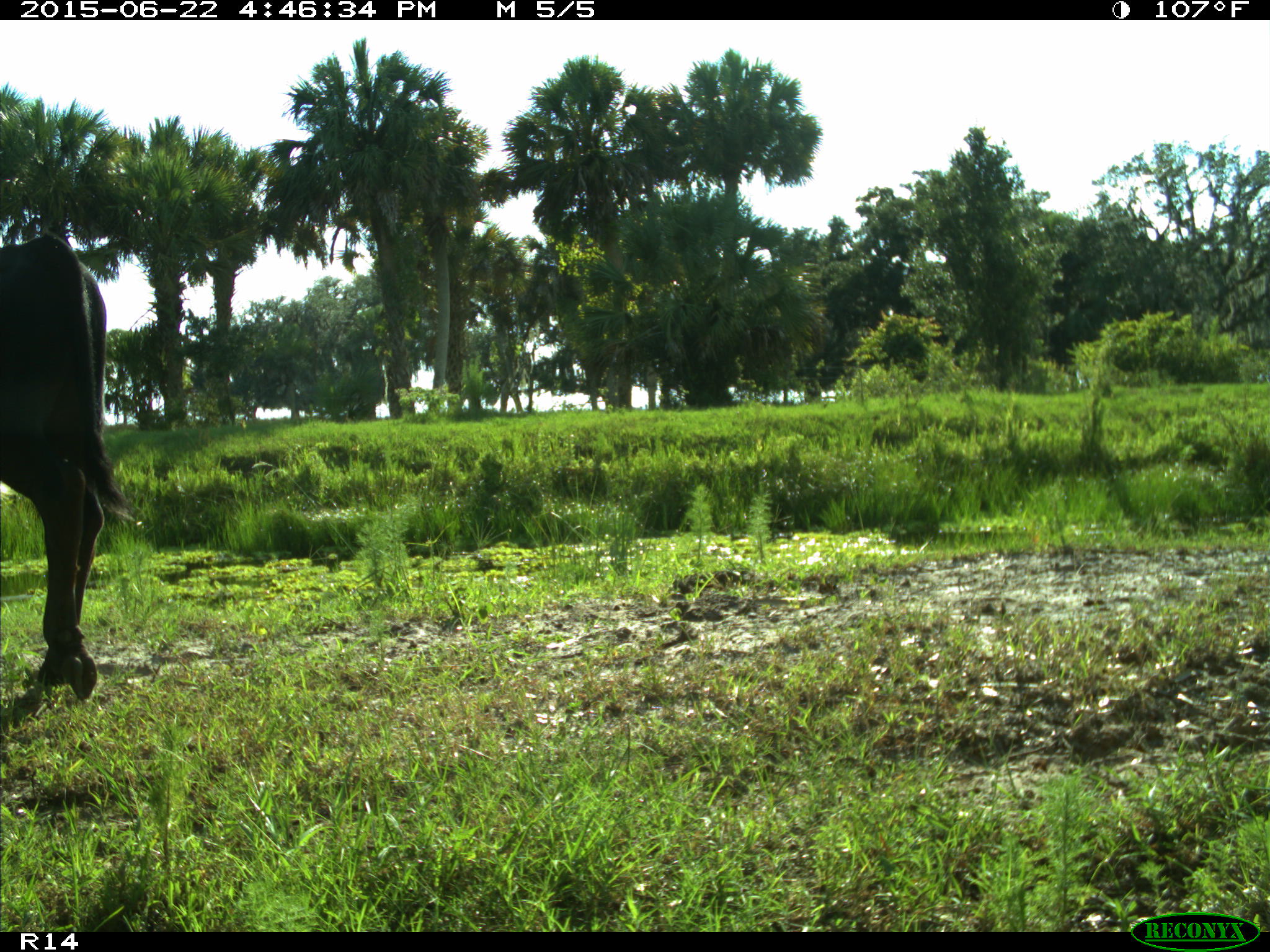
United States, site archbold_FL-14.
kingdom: Animalia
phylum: Chordata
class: Mammalia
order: Artiodactyla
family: Bovidae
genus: Bos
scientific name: Bos taurus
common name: domestic cow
Bos taurus (domestic cow).